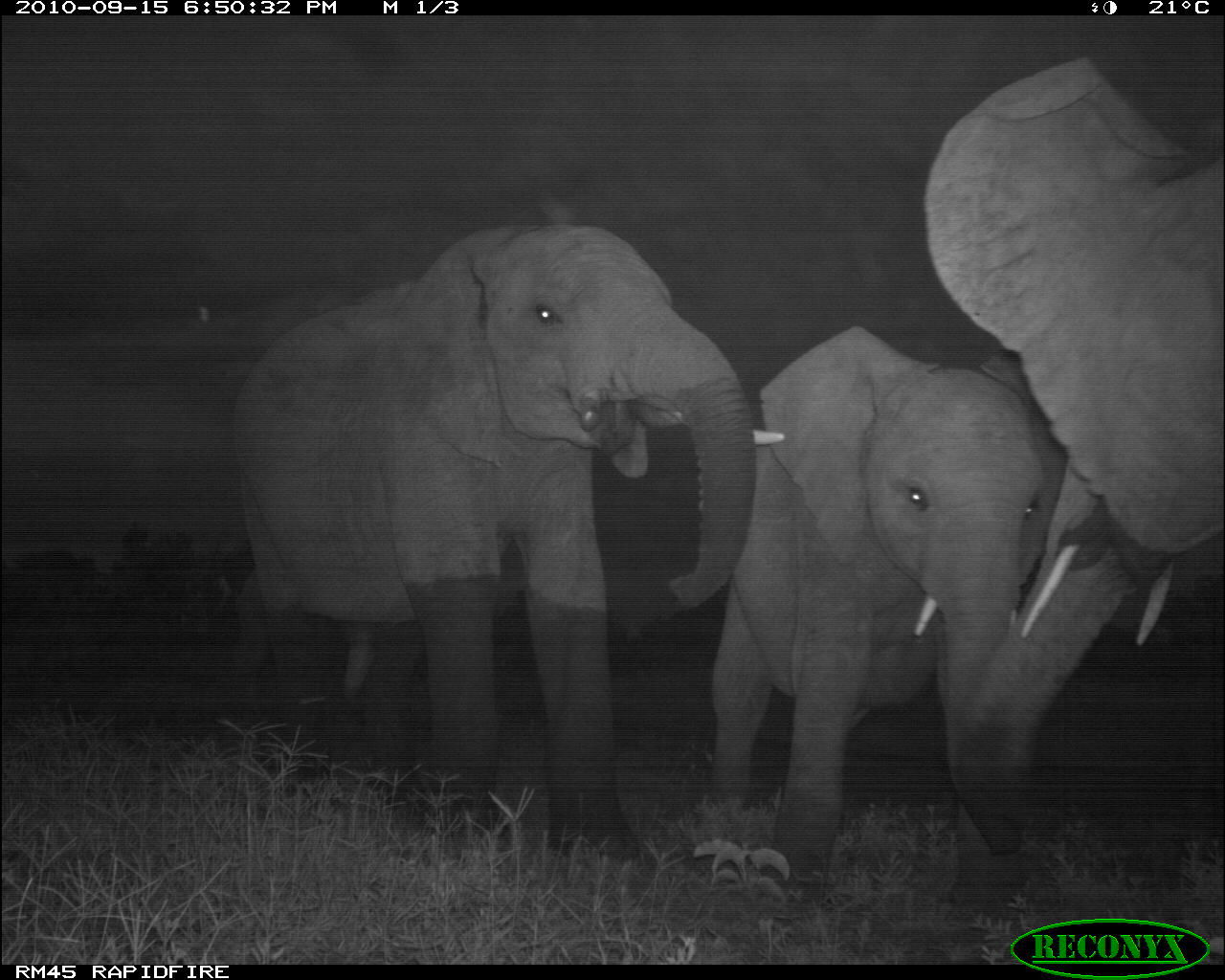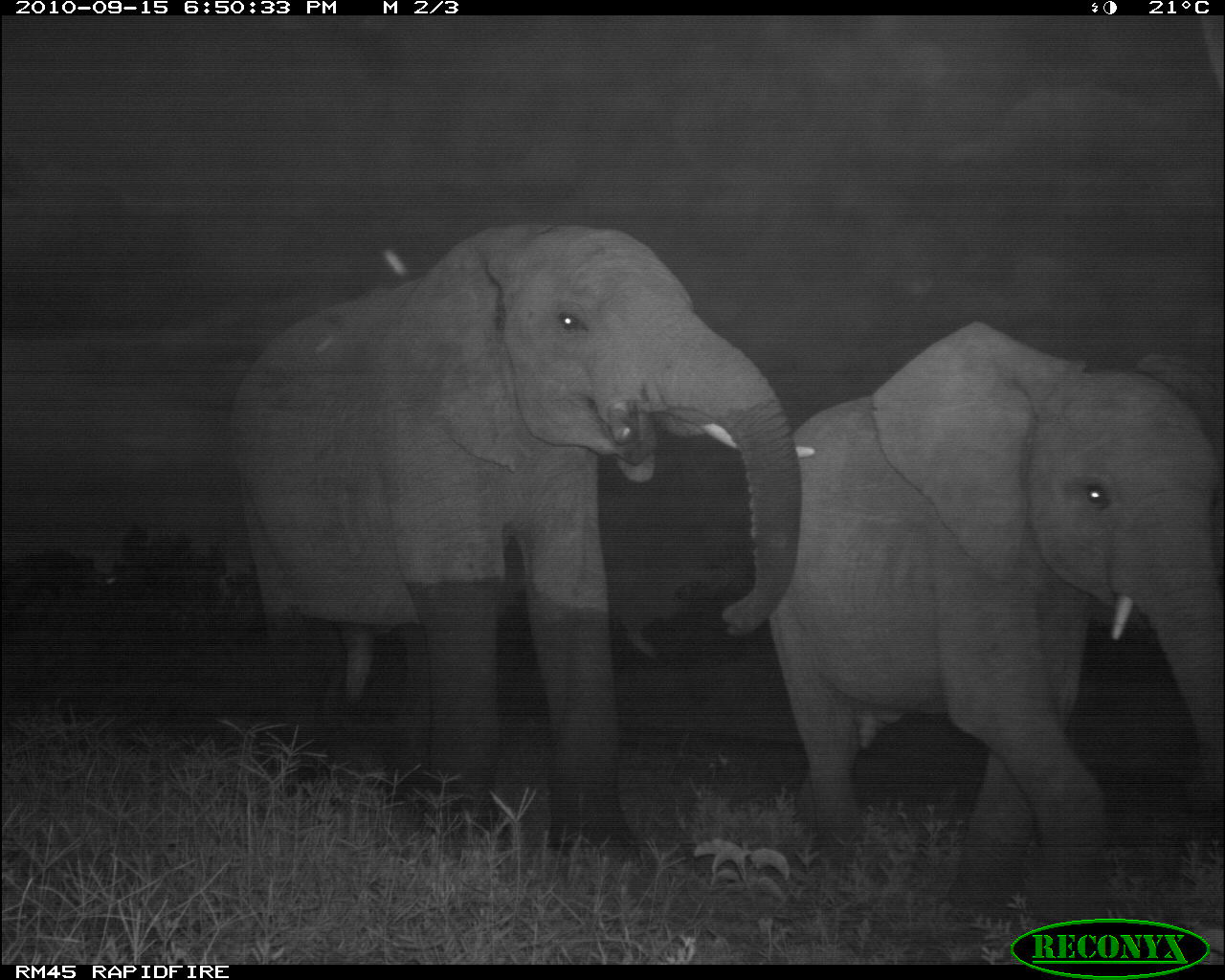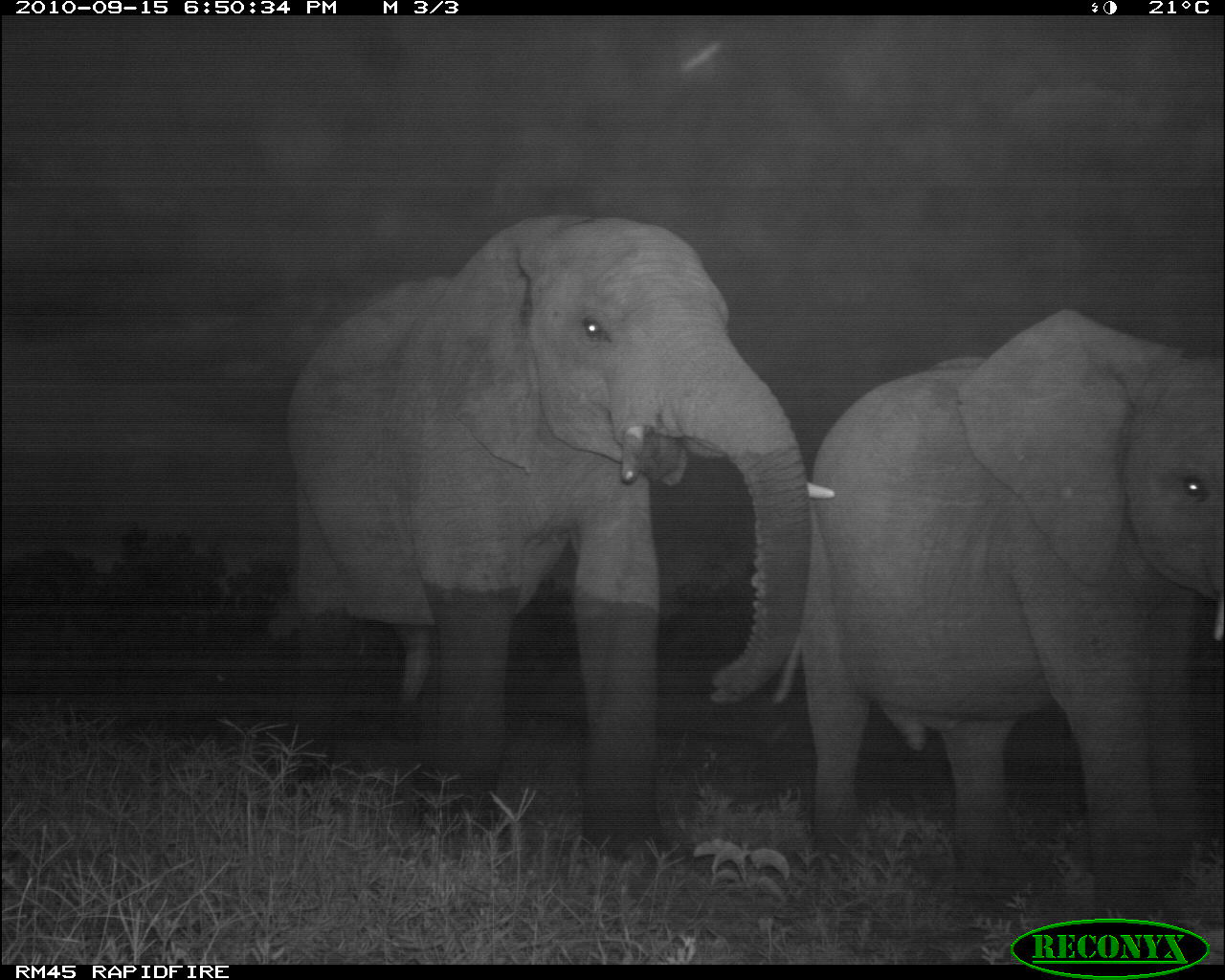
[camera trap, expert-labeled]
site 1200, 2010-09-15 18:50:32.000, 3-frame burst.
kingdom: Animalia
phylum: Chordata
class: Mammalia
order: Proboscidea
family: Elephantidae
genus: Loxodonta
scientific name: Loxodonta africana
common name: african bush elephant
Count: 3.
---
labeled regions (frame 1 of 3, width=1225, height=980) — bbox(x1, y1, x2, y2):
loxodonta africana: bbox(233, 225, 788, 880); bbox(924, 56, 1222, 967); bbox(707, 325, 1062, 913)